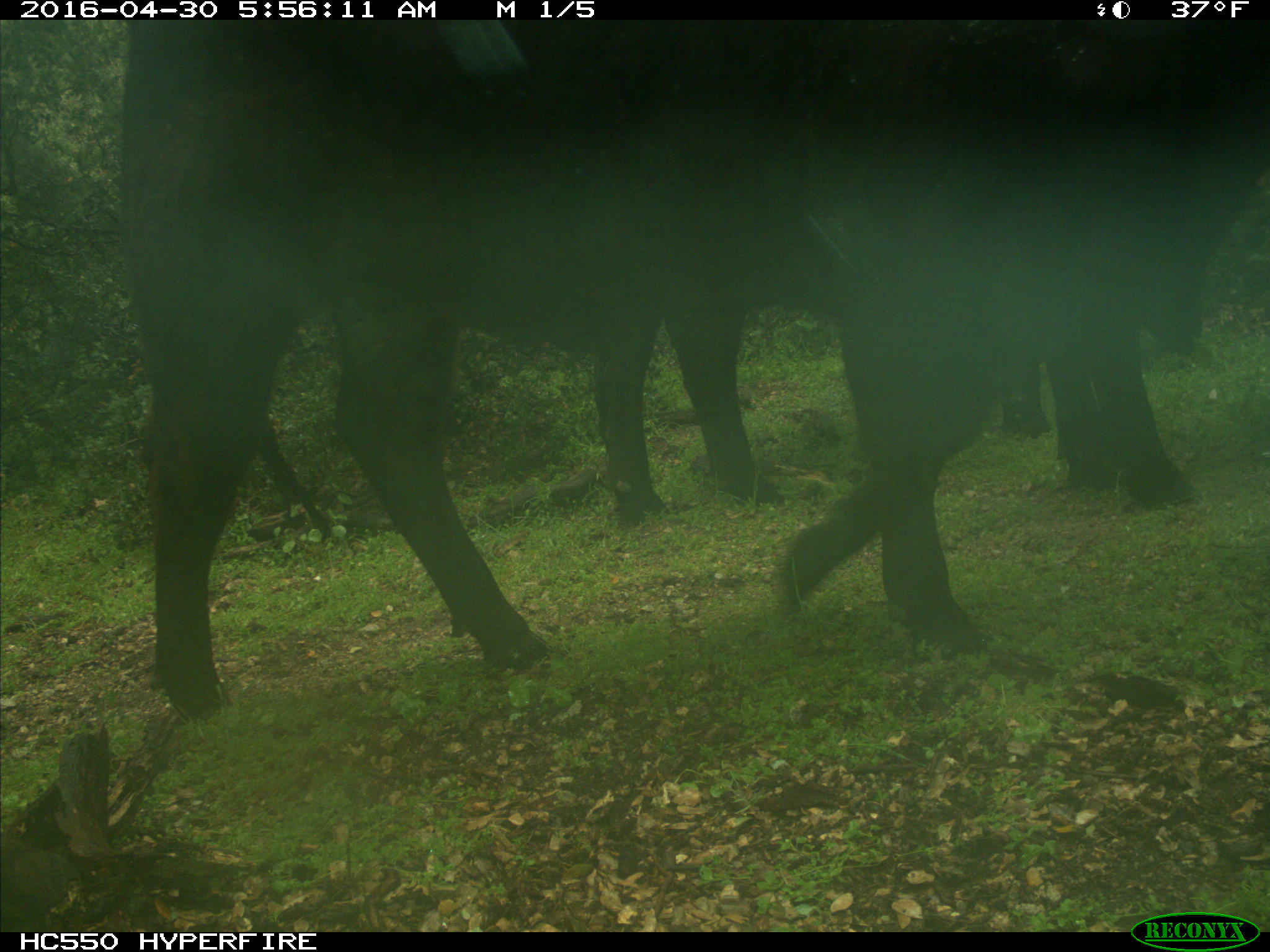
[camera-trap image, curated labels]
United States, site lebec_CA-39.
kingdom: Animalia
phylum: Chordata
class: Mammalia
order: Artiodactyla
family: Bovidae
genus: Bos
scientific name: Bos taurus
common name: domestic cow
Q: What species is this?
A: Bos taurus (domestic cow).